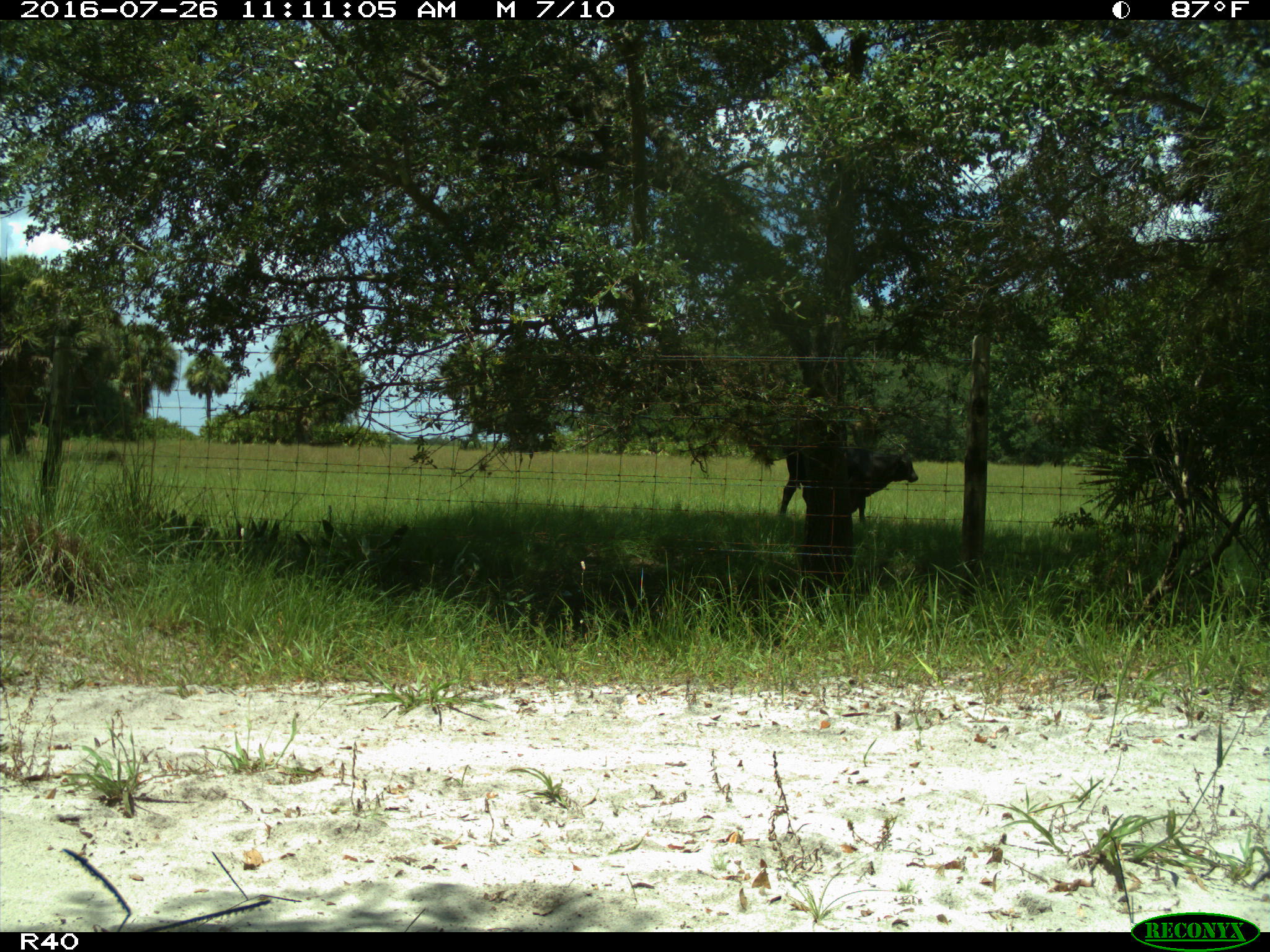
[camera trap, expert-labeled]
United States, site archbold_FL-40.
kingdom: Animalia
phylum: Chordata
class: Mammalia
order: Artiodactyla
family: Bovidae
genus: Bos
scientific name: Bos taurus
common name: domestic cow